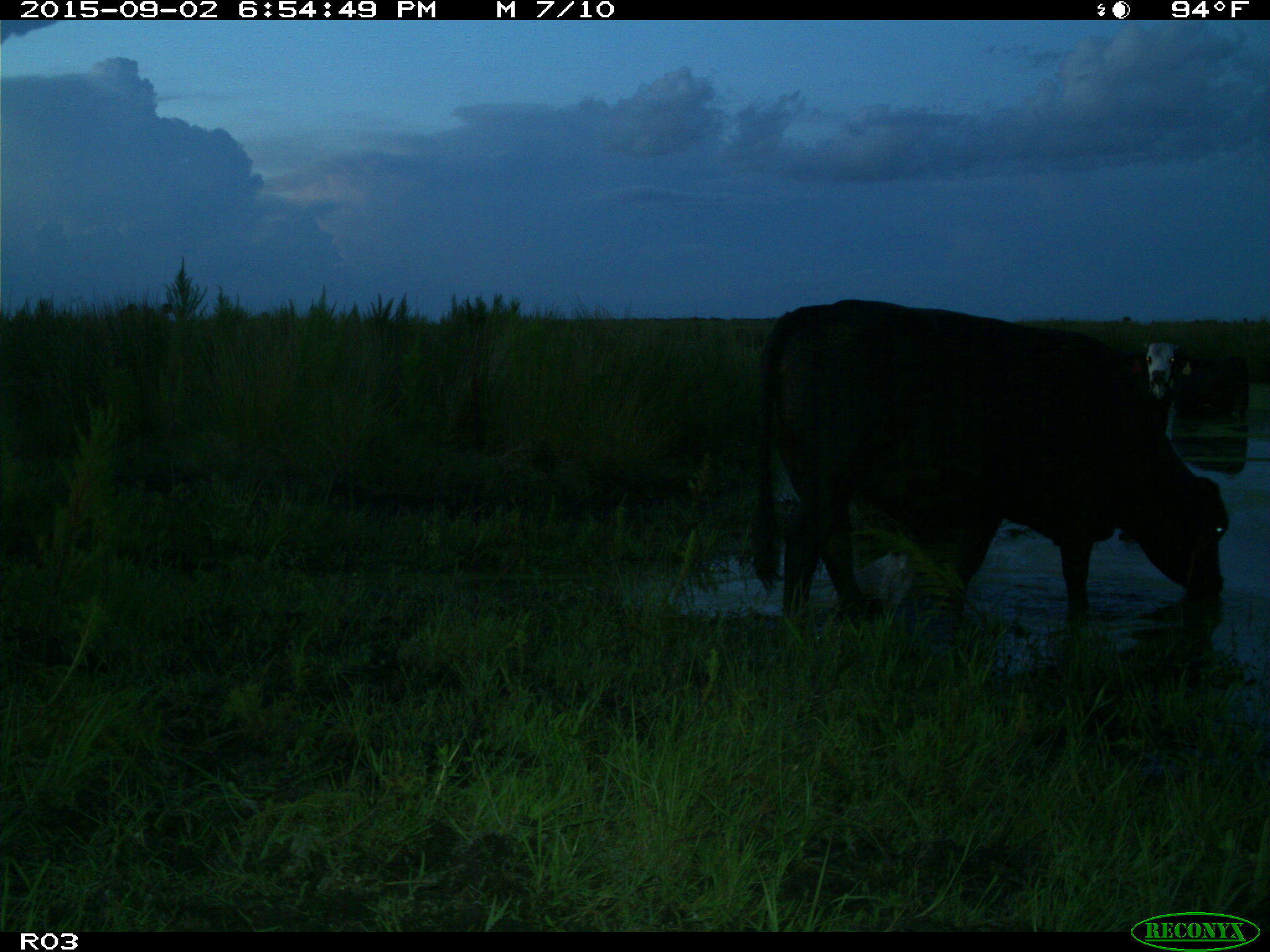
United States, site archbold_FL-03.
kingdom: Animalia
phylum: Chordata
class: Mammalia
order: Artiodactyla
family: Bovidae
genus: Bos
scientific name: Bos taurus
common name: domestic cow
Bos taurus (domestic cow).